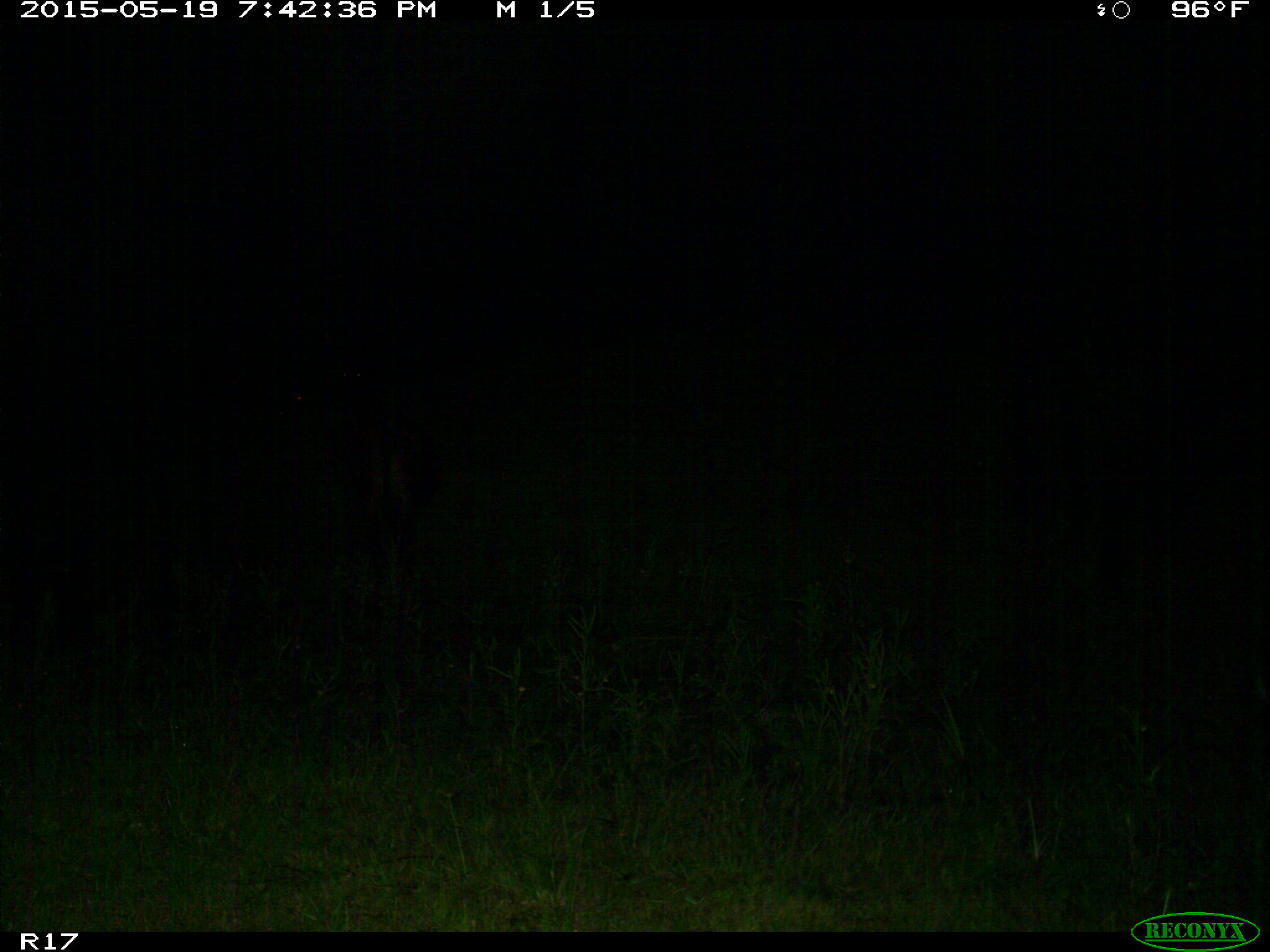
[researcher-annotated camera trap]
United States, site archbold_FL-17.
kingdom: Animalia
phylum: Chordata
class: Mammalia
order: Artiodactyla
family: Bovidae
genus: Bos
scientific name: Bos taurus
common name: domestic cow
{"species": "Bos taurus (domestic cow)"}